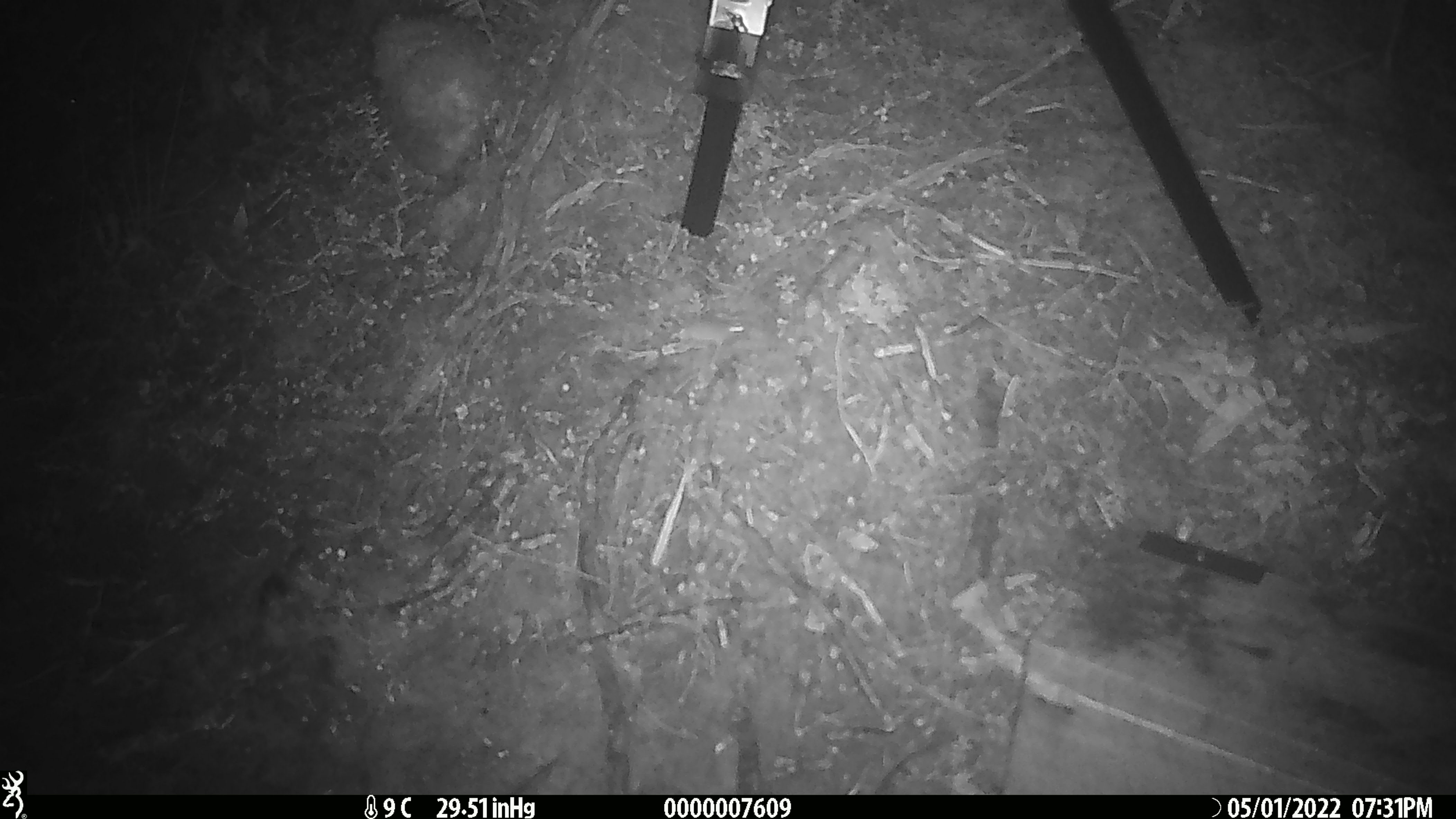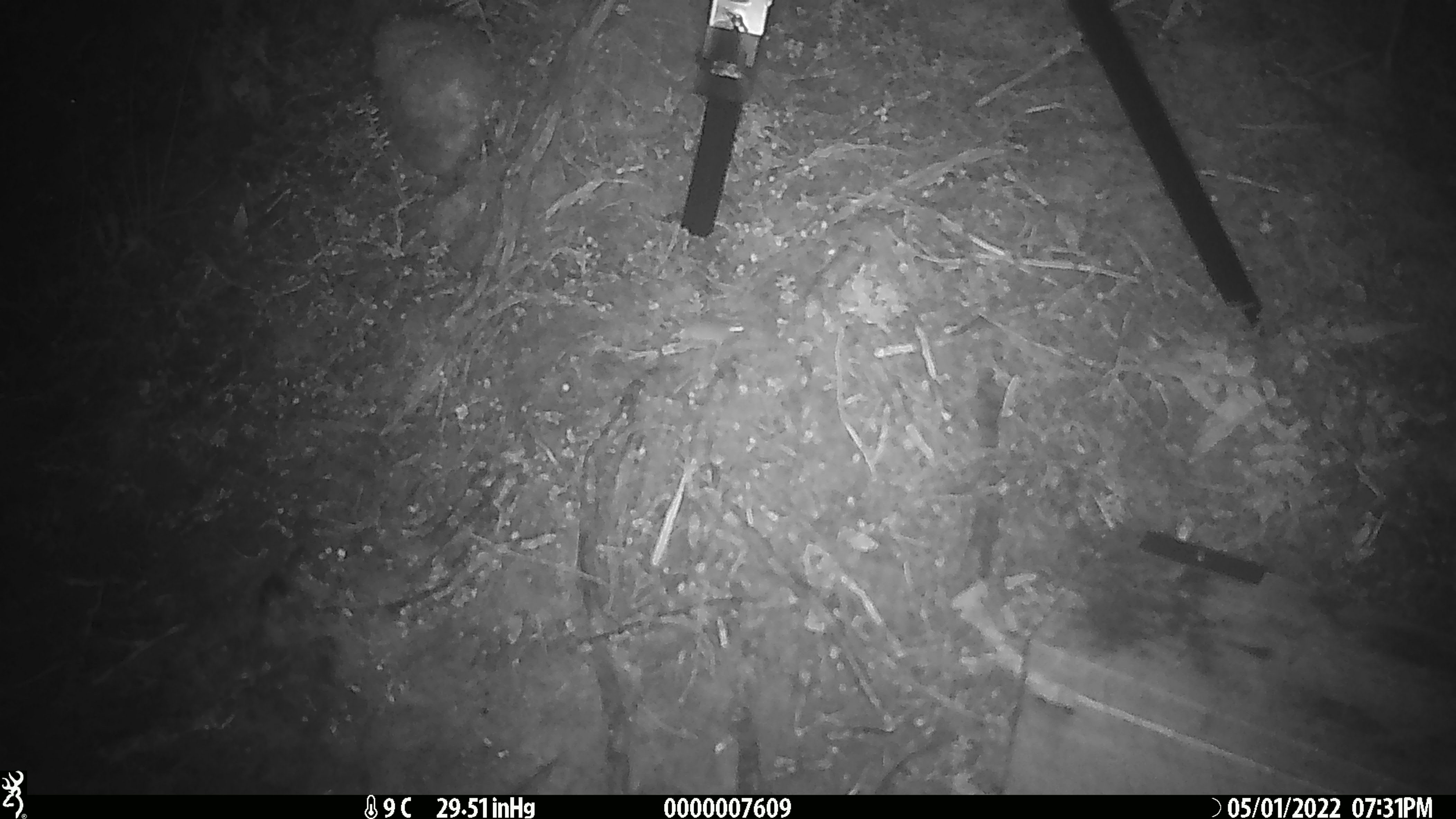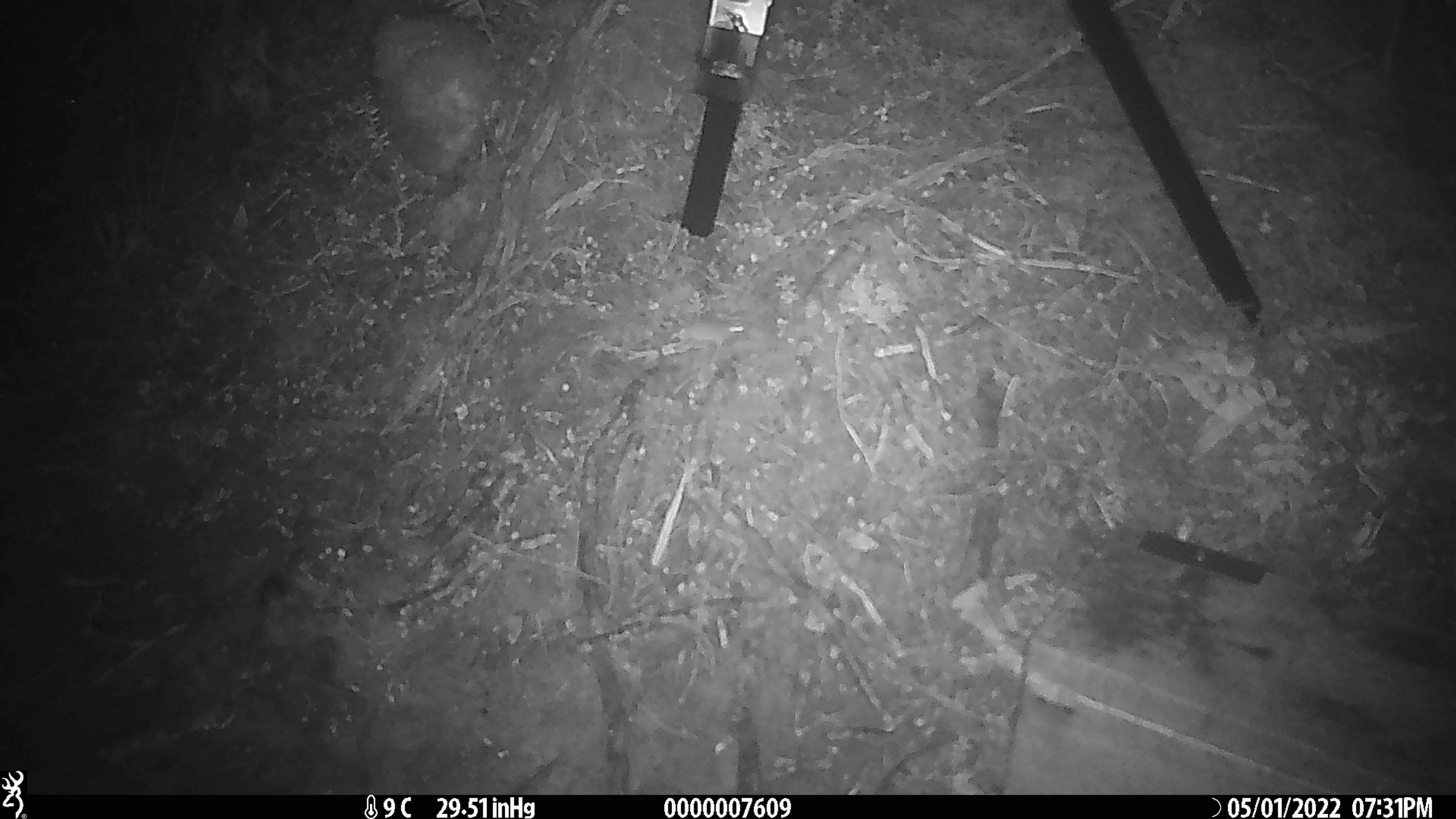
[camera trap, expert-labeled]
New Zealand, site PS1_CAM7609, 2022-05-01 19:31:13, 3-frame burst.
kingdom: Animalia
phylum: Chordata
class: Mammalia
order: Rodentia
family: Muridae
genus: Mus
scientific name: Mus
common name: mouse